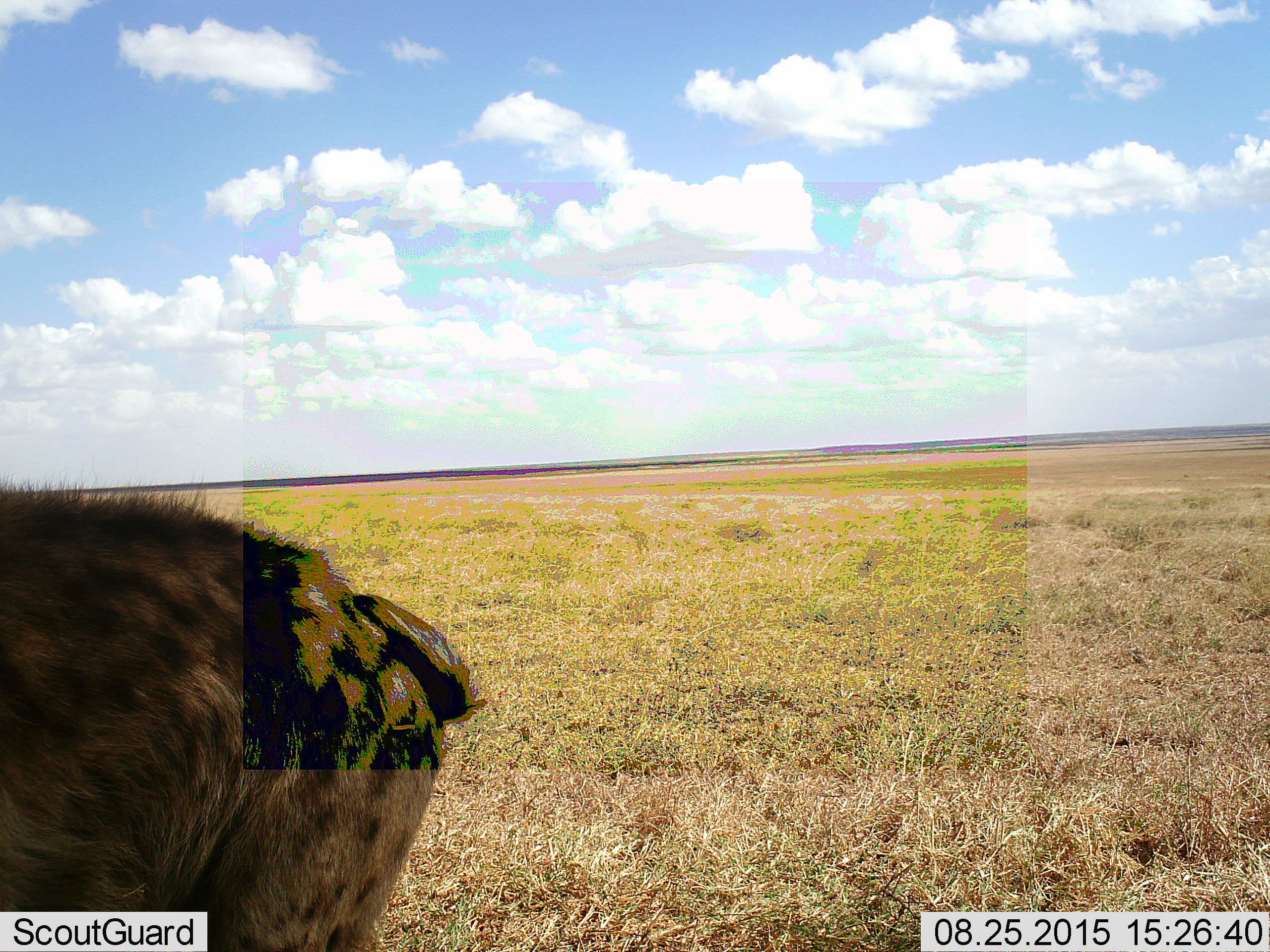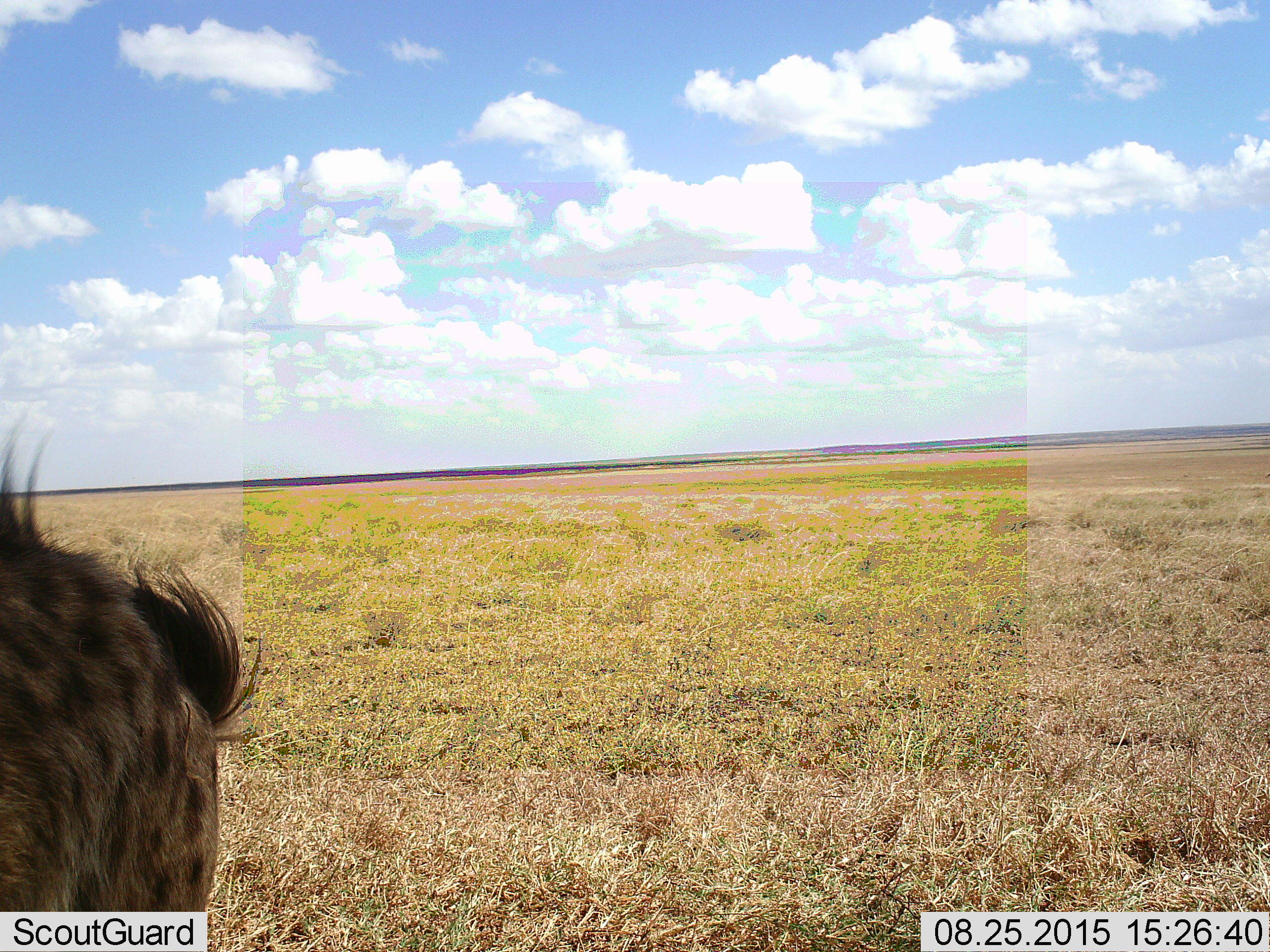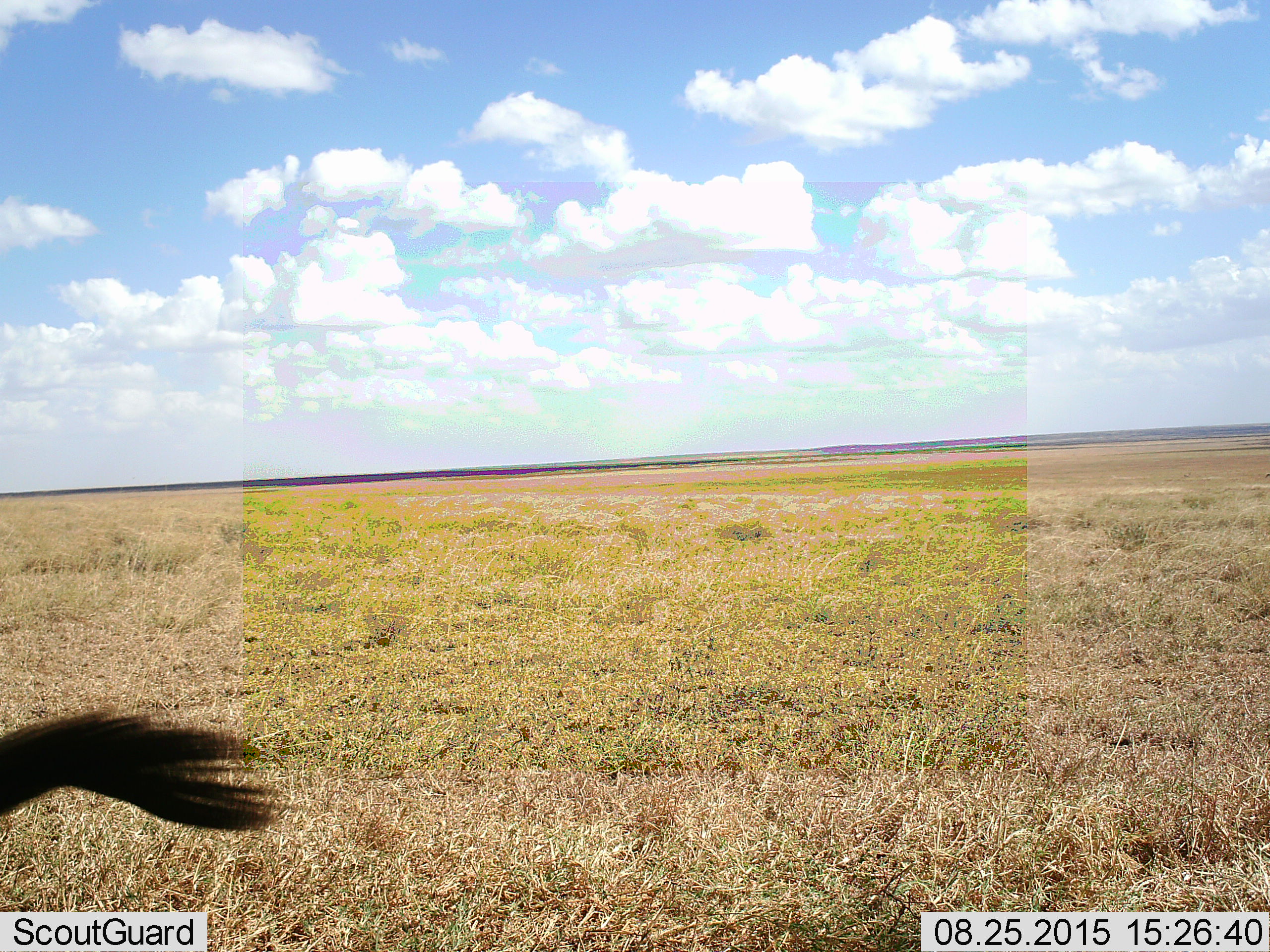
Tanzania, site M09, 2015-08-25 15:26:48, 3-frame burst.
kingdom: Animalia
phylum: Chordata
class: Mammalia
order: Carnivora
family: Hyaenidae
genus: Crocuta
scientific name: Crocuta crocuta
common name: spotted hyena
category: hyenaspotted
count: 1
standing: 12%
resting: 0%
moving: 100%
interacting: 0%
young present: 0%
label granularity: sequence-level